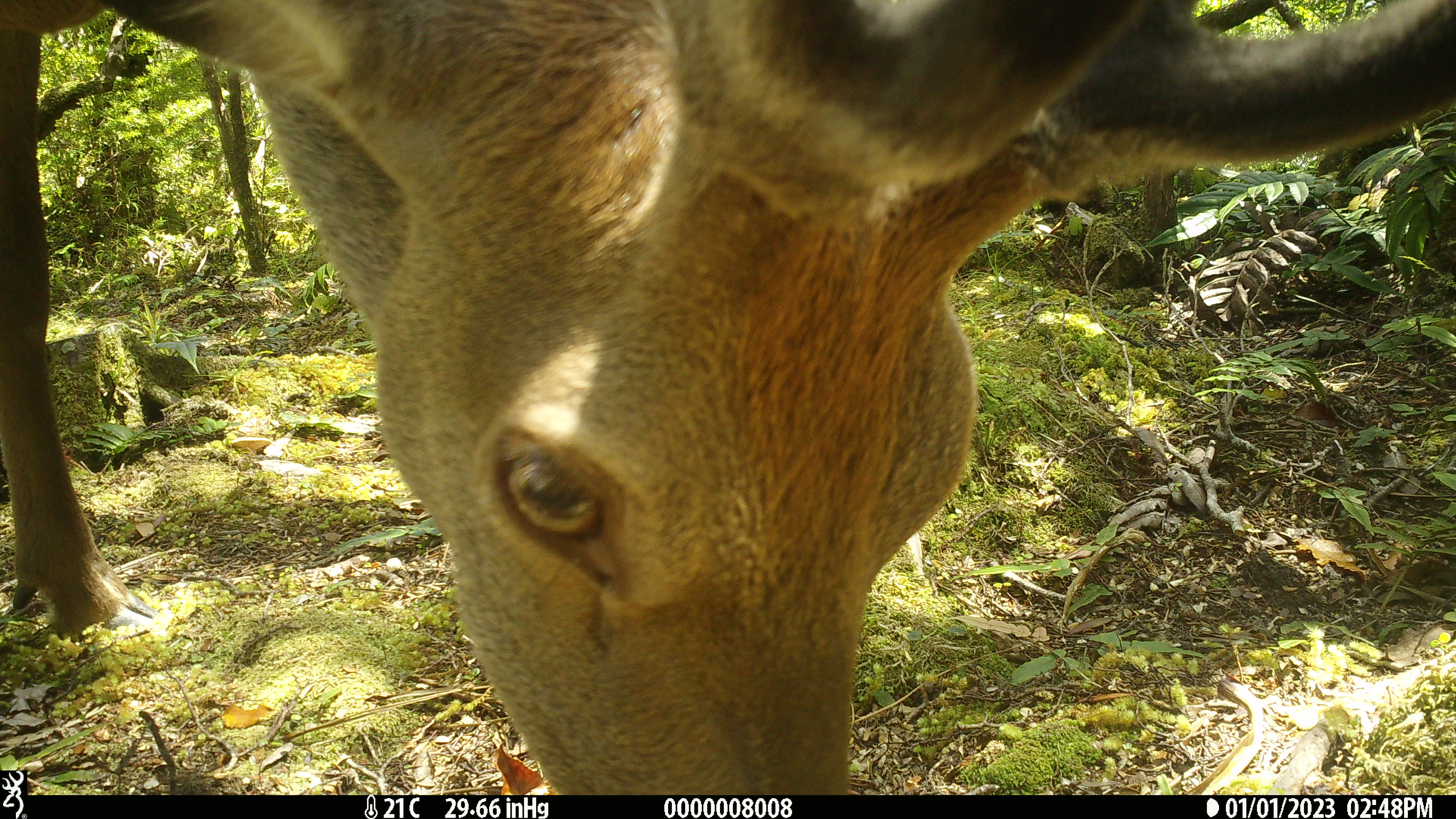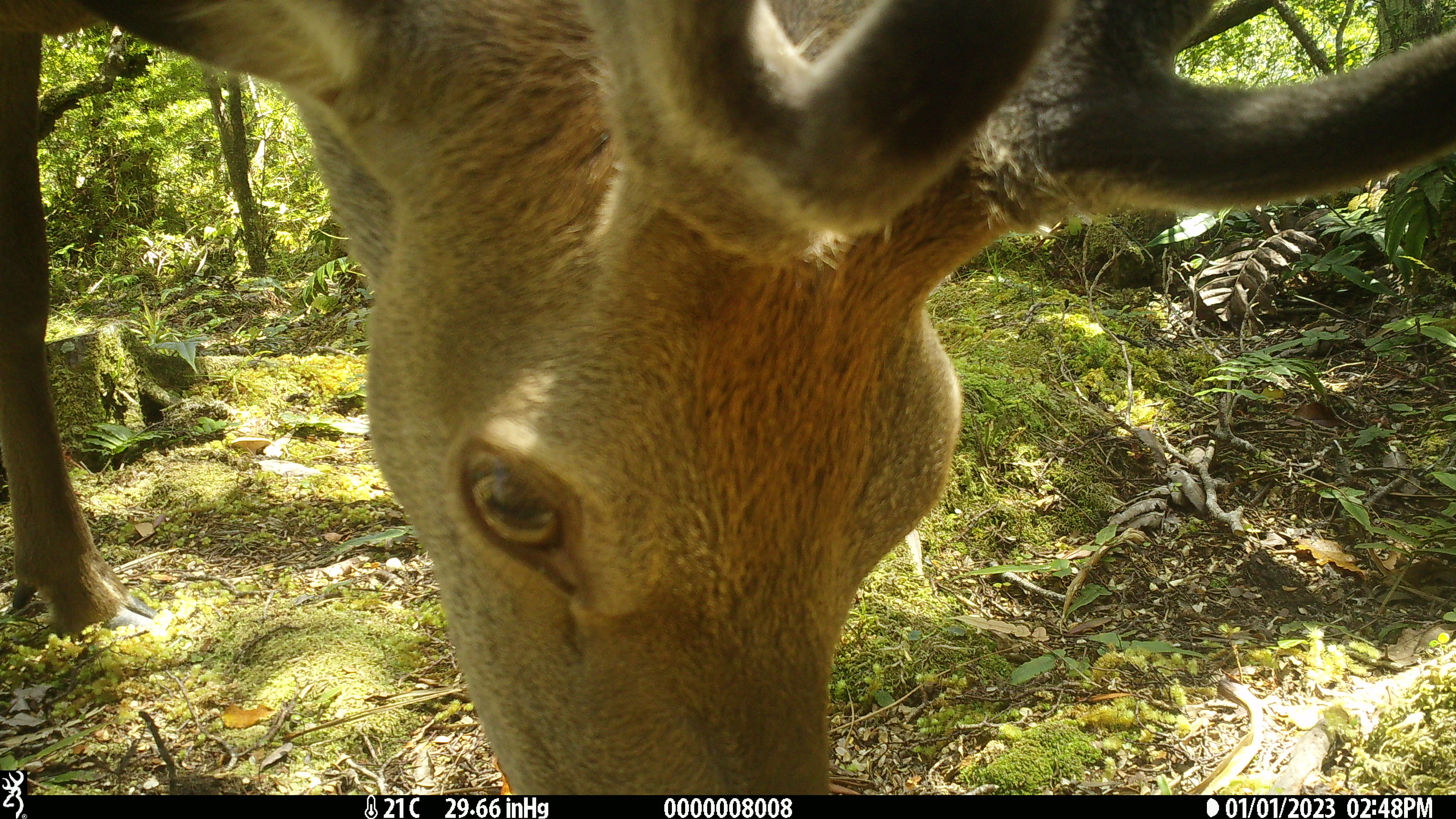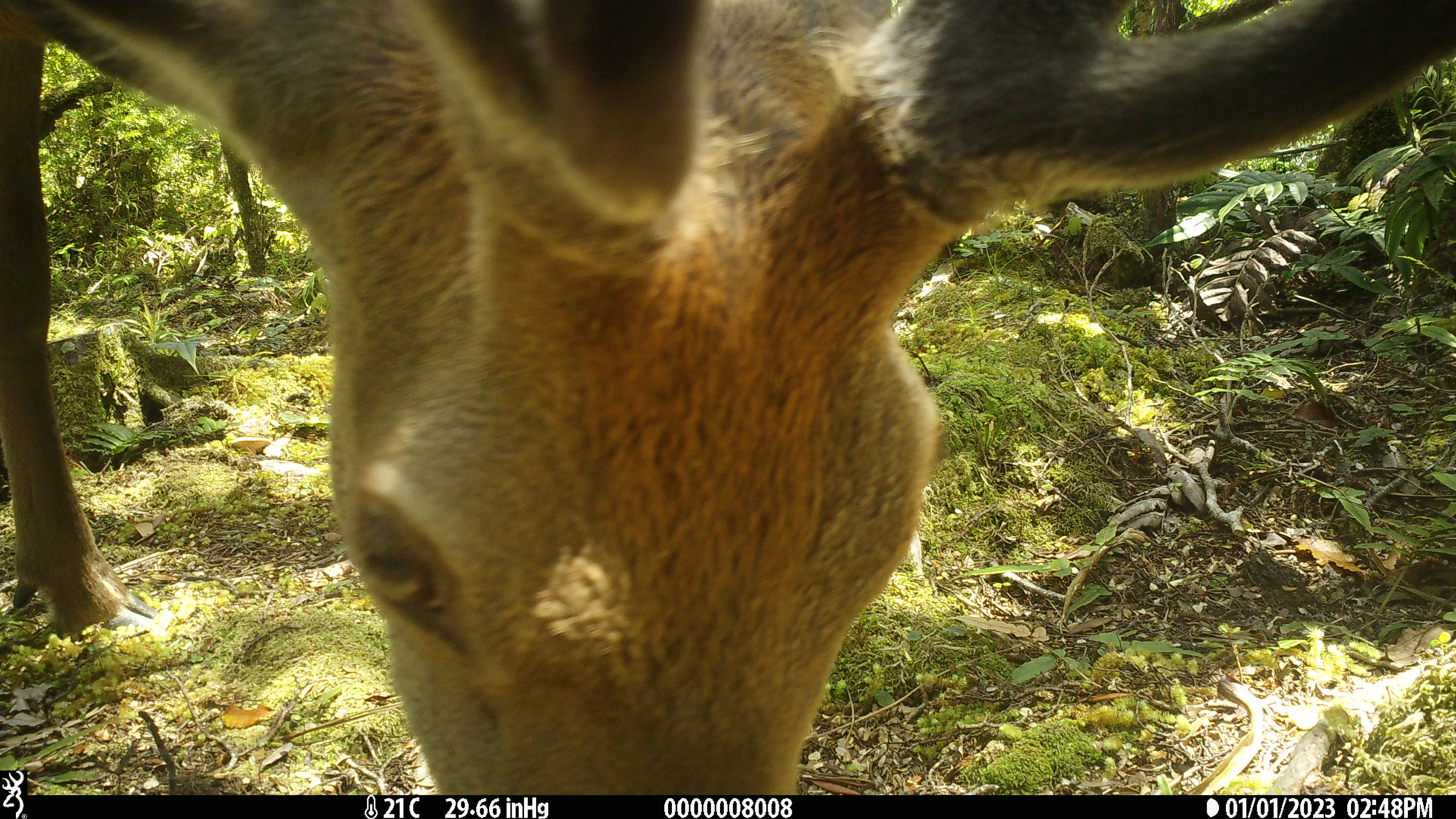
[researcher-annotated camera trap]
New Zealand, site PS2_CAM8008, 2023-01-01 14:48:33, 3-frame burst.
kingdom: Animalia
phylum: Chordata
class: Mammalia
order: Artiodactyla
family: Cervidae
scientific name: Cervidae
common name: deer